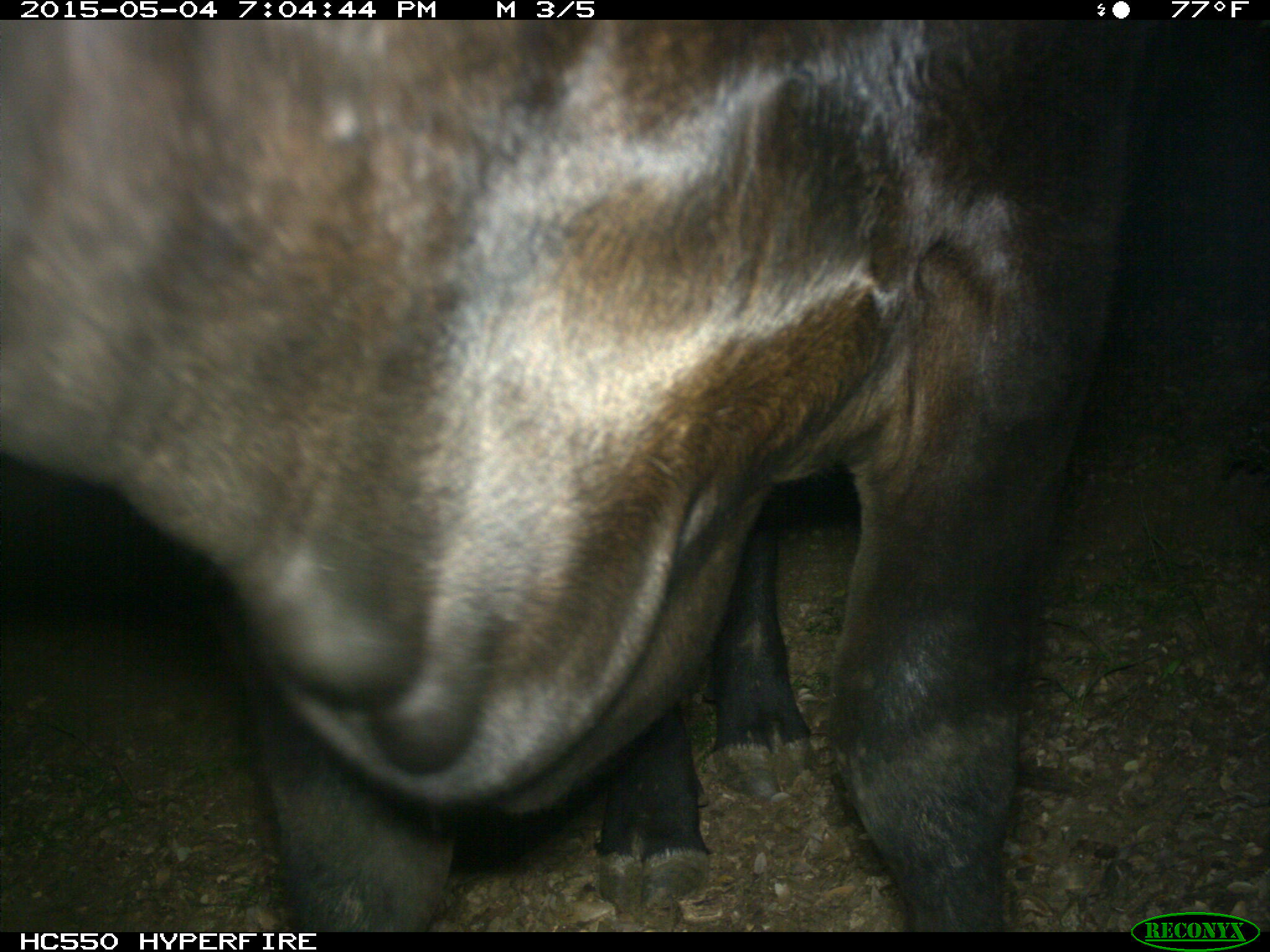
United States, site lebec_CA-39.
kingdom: Animalia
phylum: Chordata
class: Mammalia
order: Artiodactyla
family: Bovidae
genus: Bos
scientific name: Bos taurus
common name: domestic cow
Bos taurus (domestic cow).